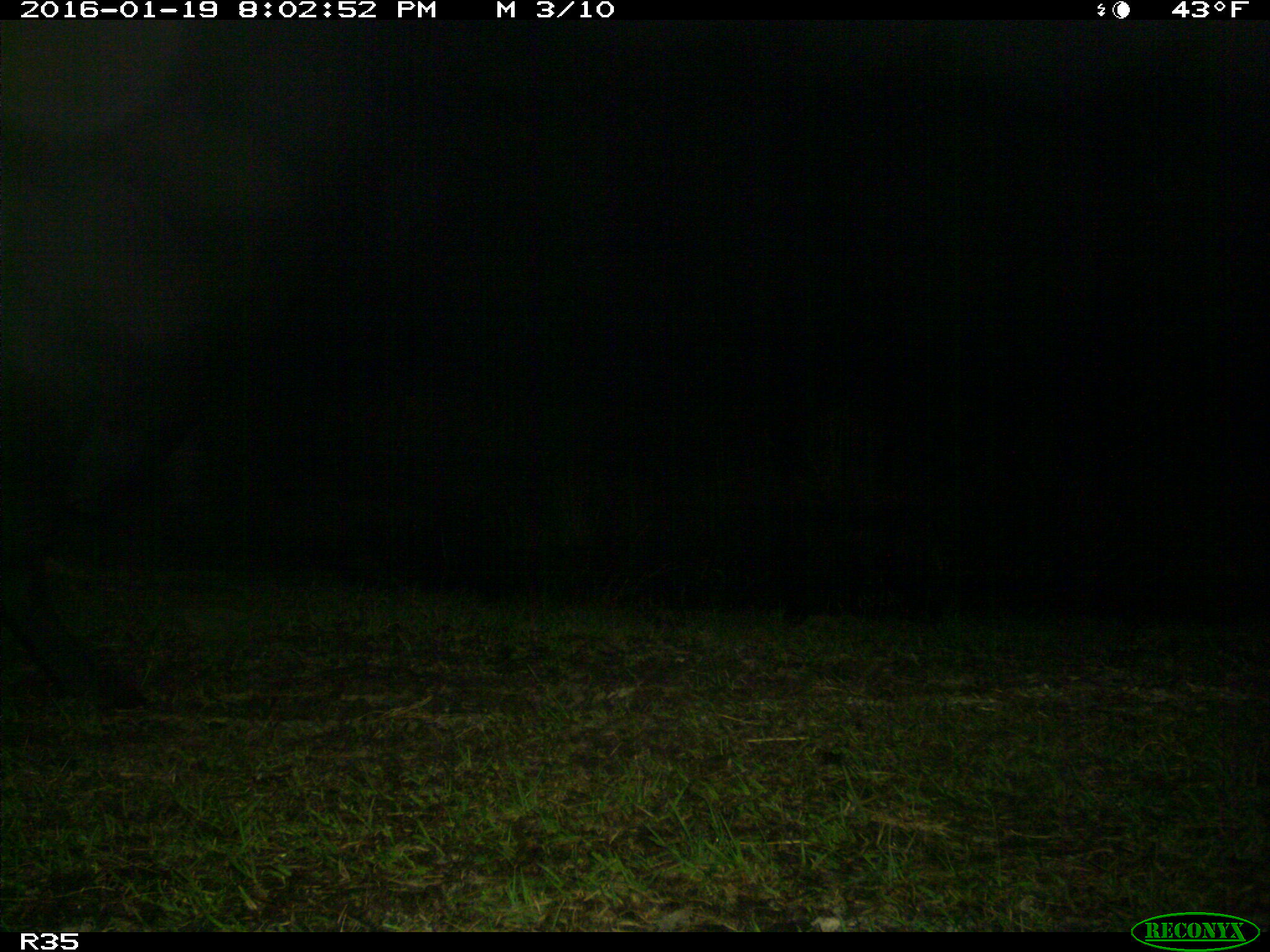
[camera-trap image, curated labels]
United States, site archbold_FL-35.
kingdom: Animalia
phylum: Chordata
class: Mammalia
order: Artiodactyla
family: Bovidae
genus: Bos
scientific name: Bos taurus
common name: domestic cow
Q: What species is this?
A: Bos taurus (domestic cow).